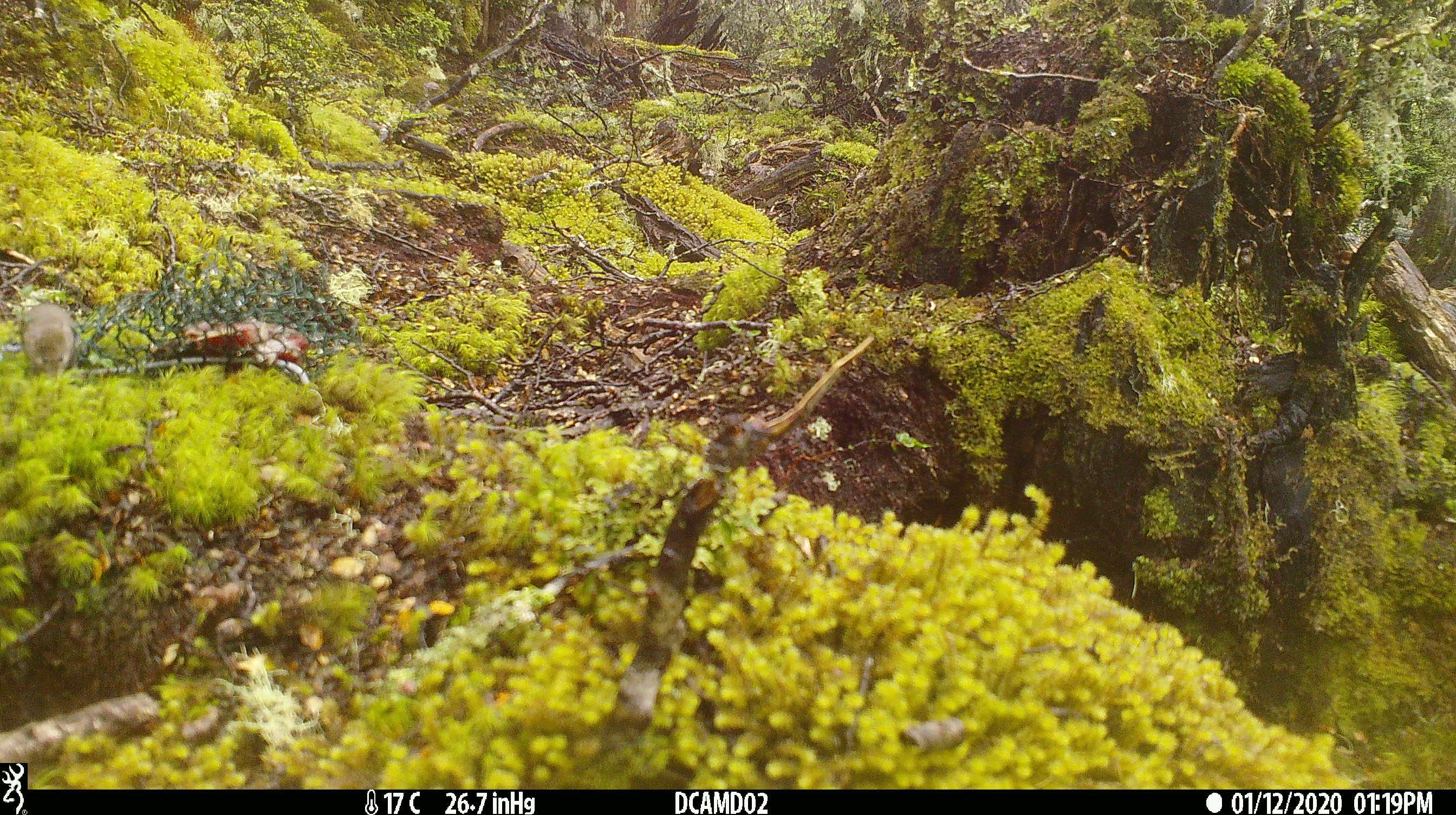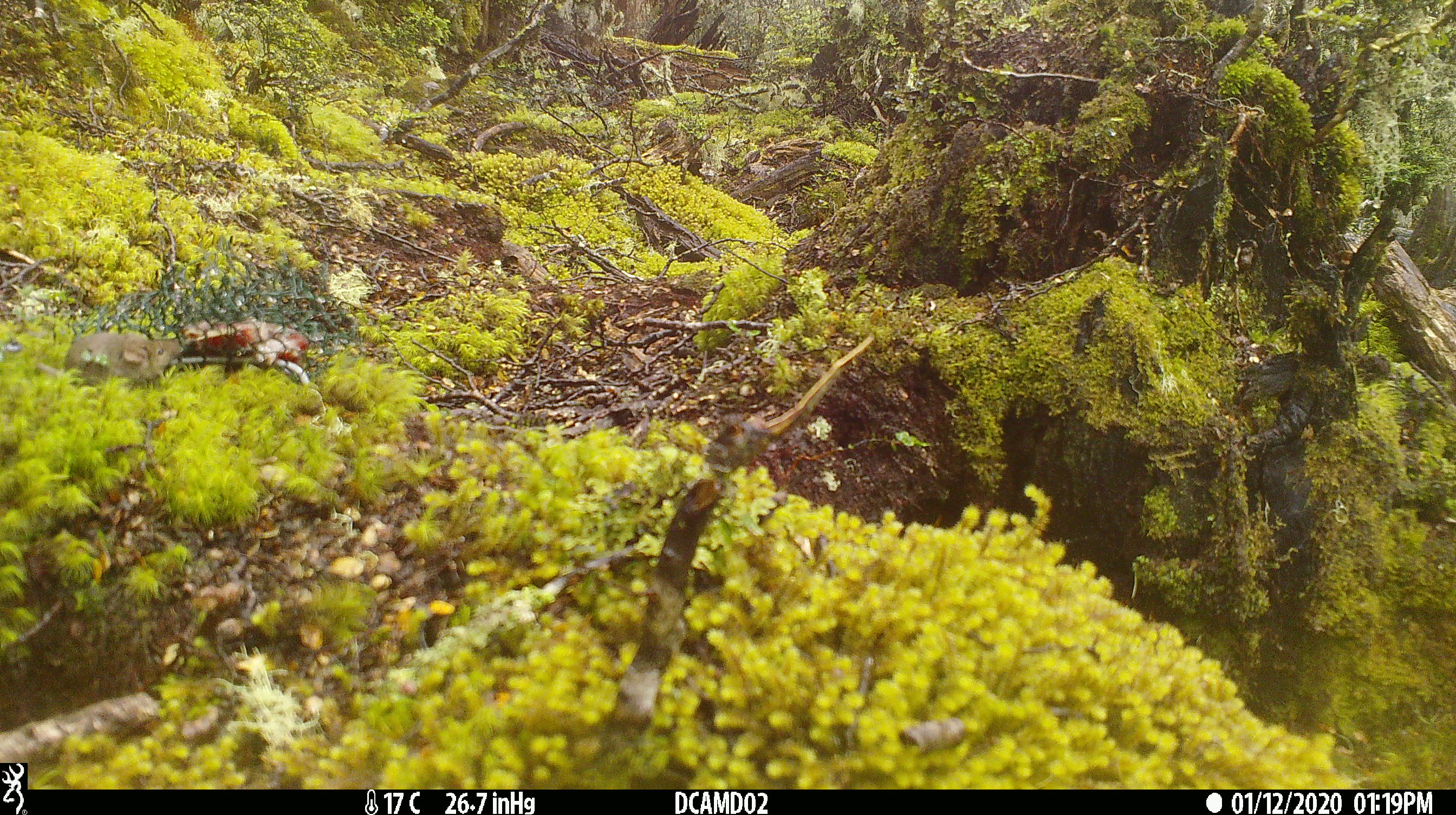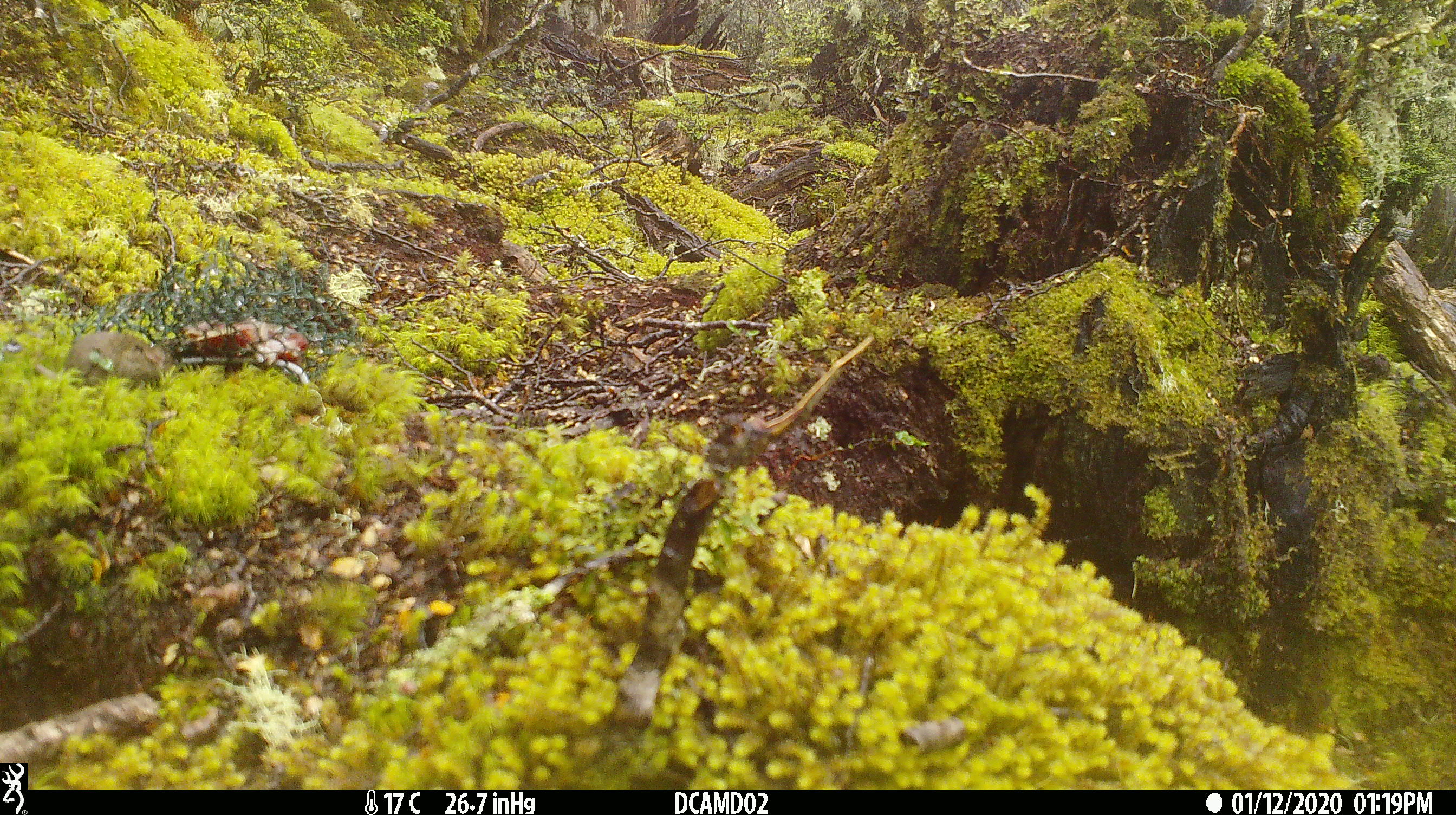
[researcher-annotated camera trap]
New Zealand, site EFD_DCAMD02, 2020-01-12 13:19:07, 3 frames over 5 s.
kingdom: Animalia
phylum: Chordata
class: Mammalia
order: Rodentia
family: Muridae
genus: Mus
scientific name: Mus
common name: mouse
Mouse (Mus).